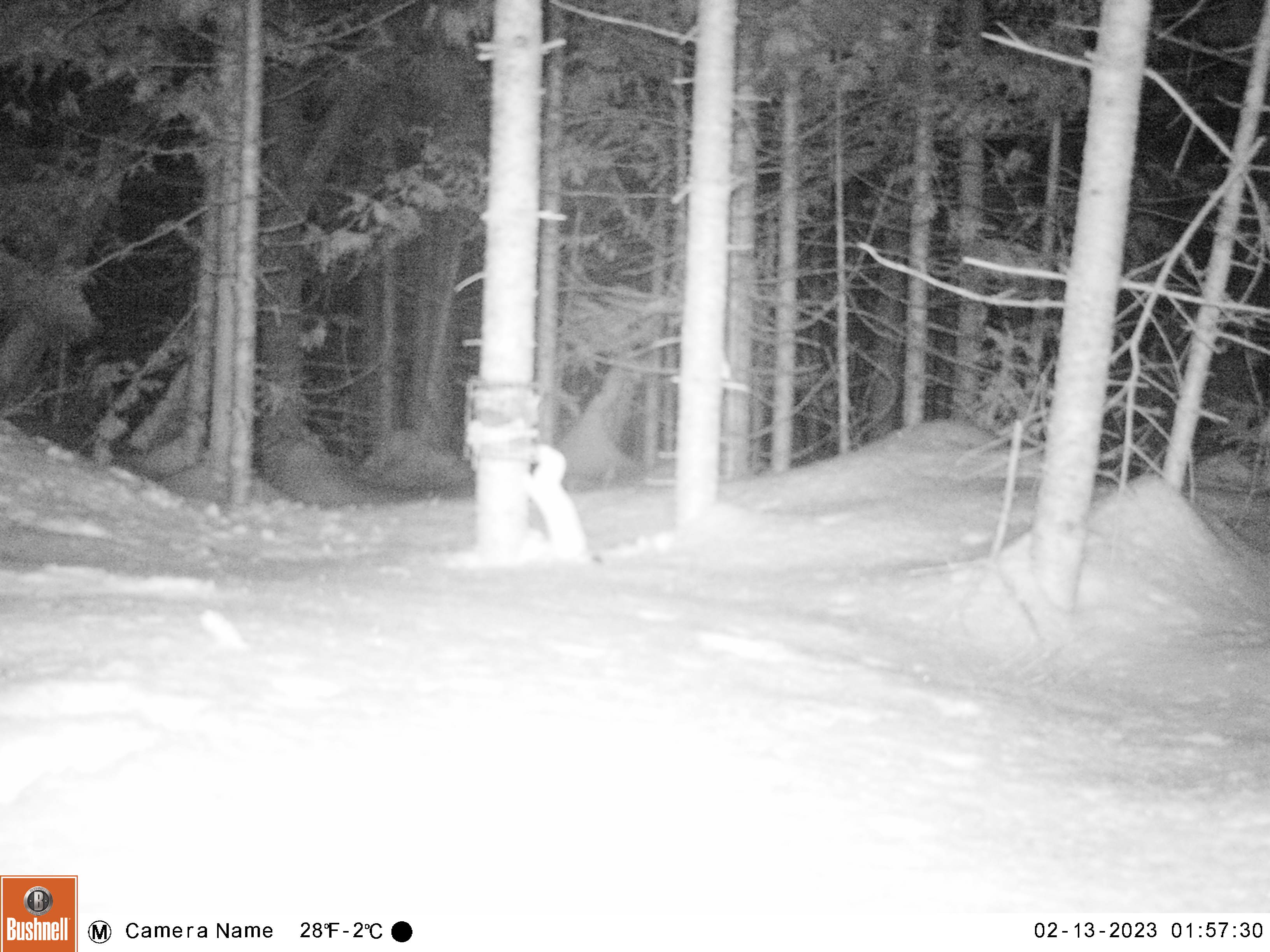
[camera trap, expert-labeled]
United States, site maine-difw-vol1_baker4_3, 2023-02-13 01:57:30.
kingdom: Animalia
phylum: Chordata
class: Mammalia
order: Carnivora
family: Mustelidae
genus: Mustela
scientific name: Mustela richardsonii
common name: short-tailed weasel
Short-tailed weasel (Mustela richardsonii).